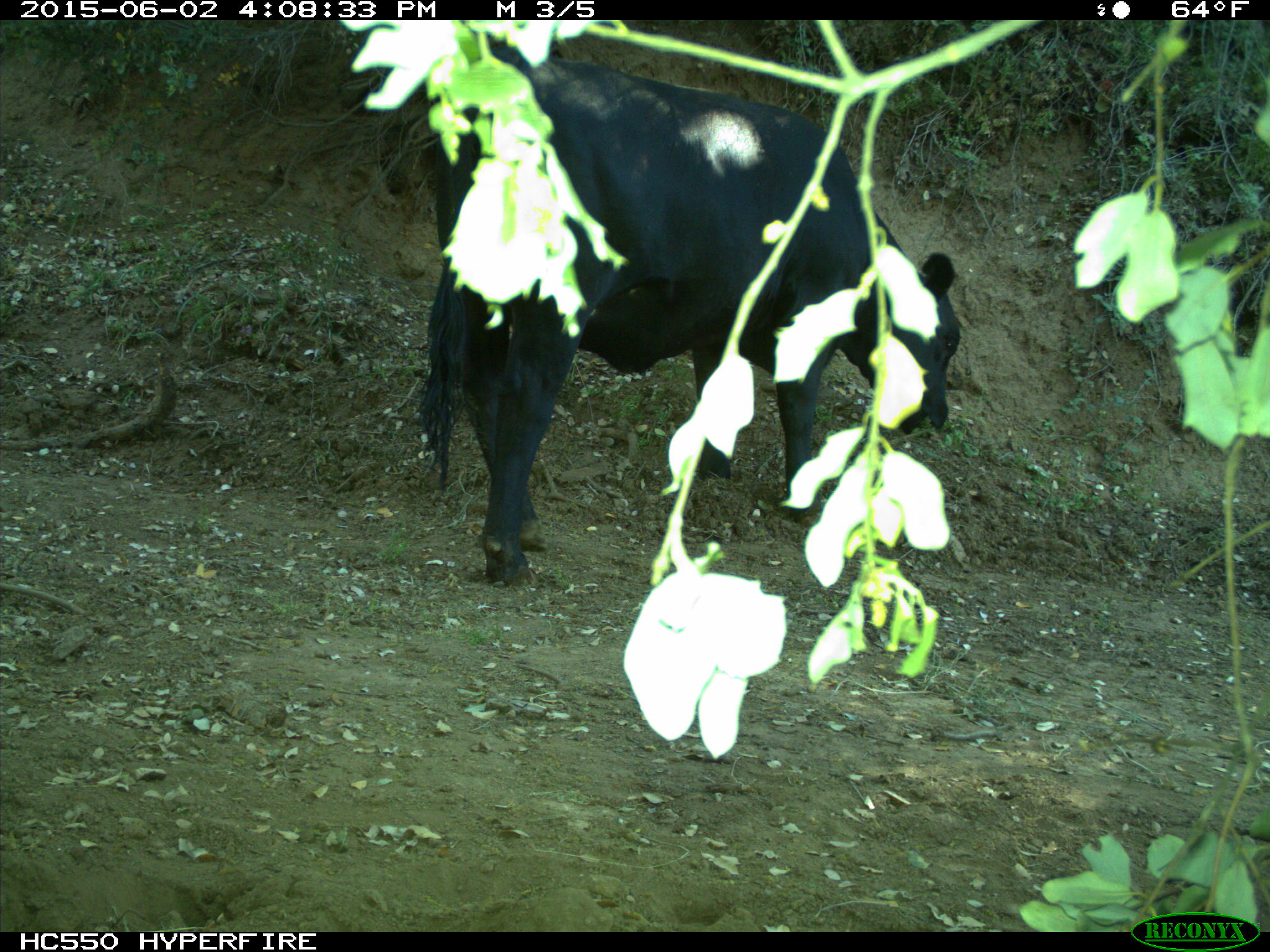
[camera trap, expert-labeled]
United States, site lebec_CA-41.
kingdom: Animalia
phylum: Chordata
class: Mammalia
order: Artiodactyla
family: Bovidae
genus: Bos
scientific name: Bos taurus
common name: domestic cow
Bos taurus (domestic cow).